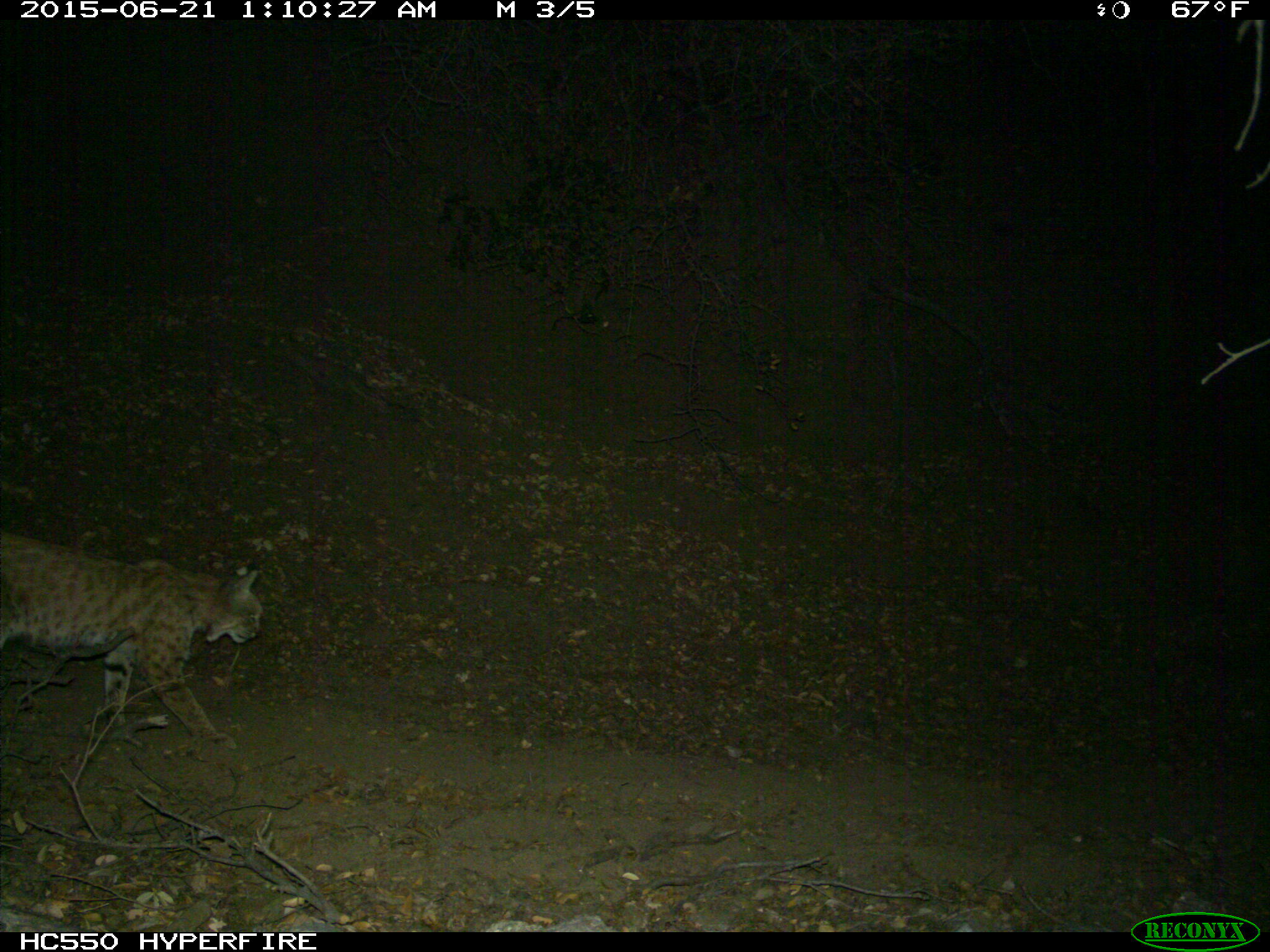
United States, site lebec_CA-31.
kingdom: Animalia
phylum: Chordata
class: Mammalia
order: Carnivora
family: Felidae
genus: Lynx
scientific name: Lynx rufus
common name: bobcat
Lynx rufus (bobcat).